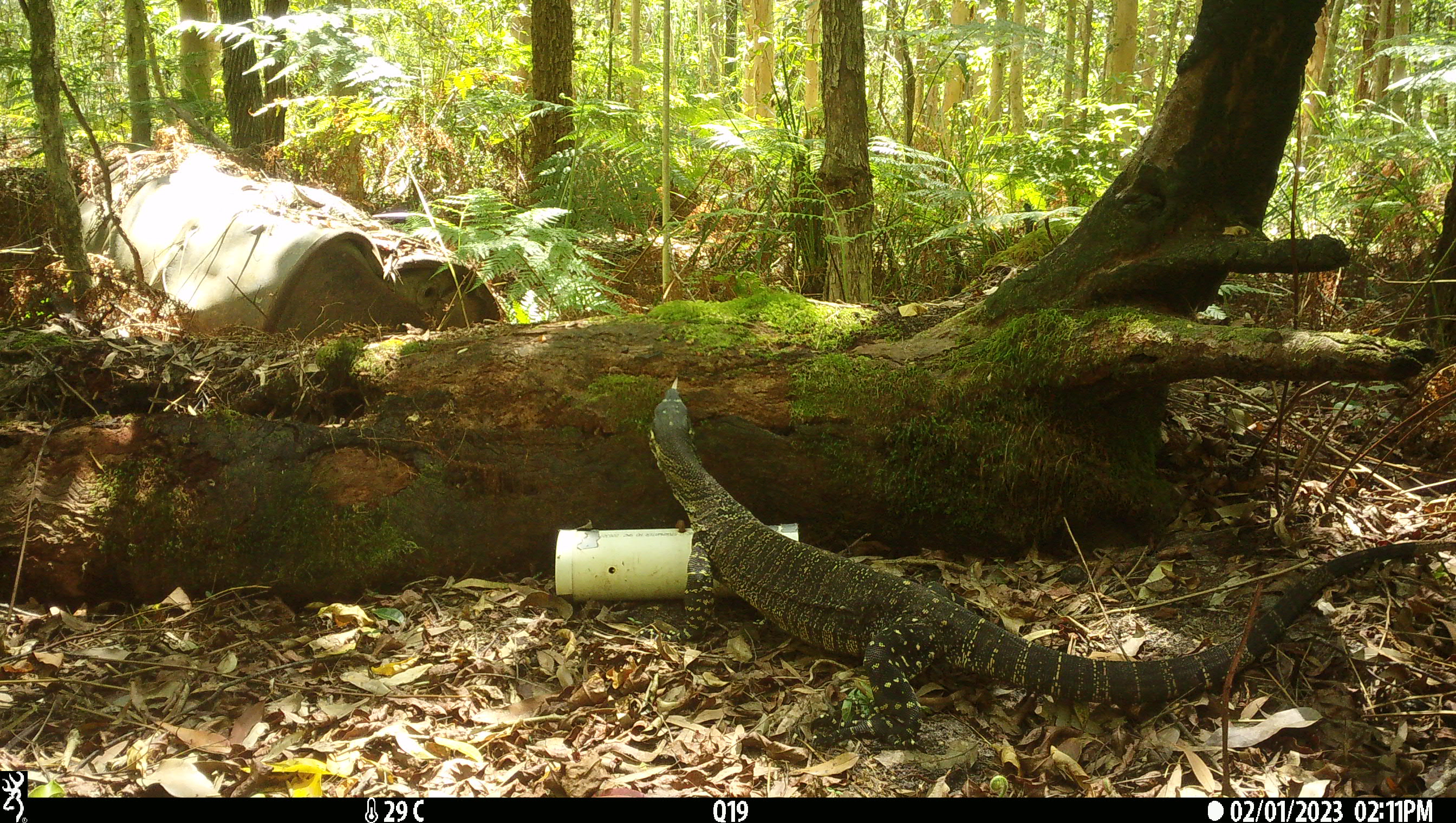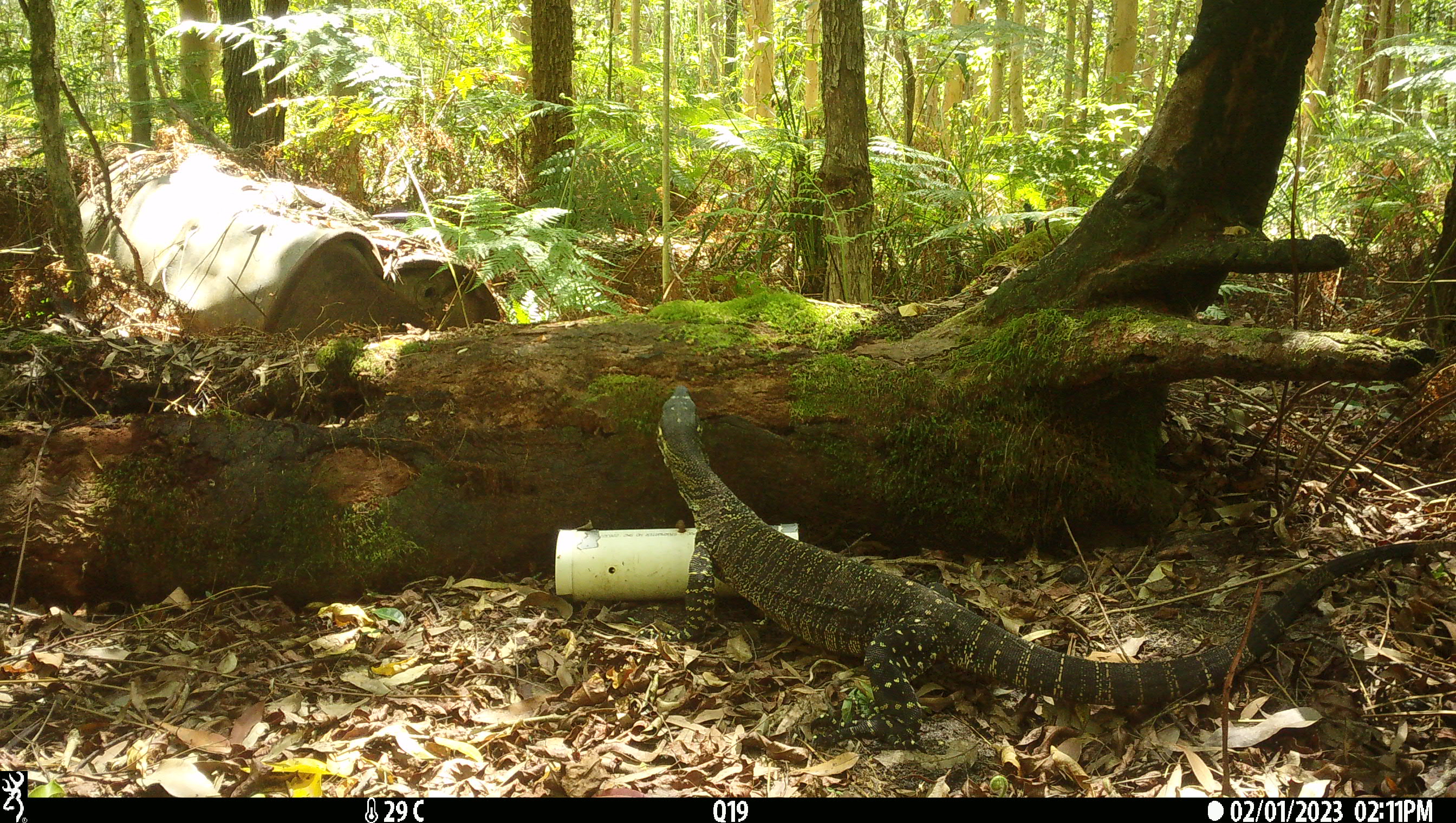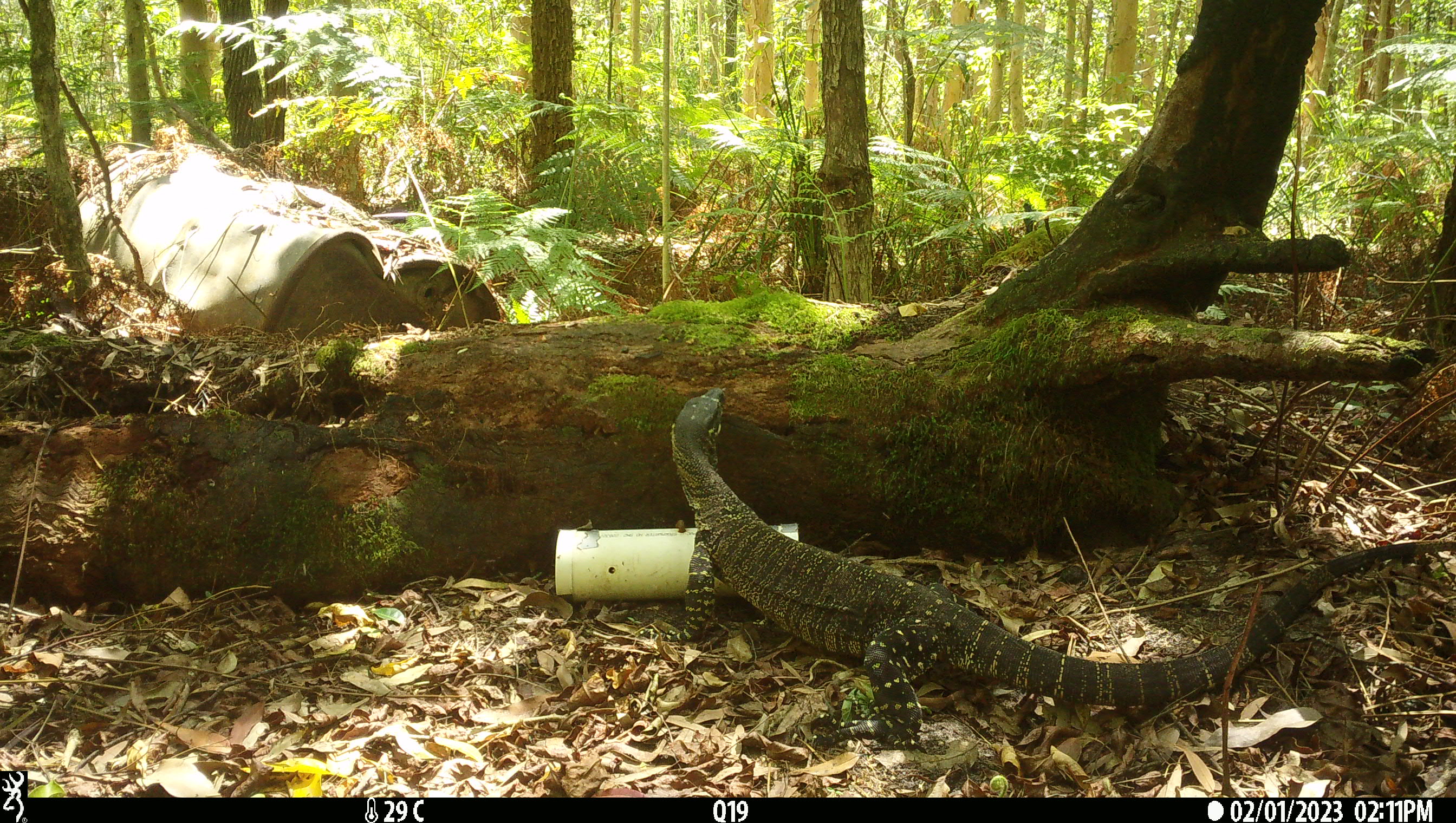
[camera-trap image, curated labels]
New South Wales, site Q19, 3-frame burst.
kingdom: Animalia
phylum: Chordata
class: Reptilia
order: Squamata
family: Varanidae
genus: Varanus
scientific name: Varanus varius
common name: lace monitor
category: goanna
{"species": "goanna (lace monitor) (Varanus varius)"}